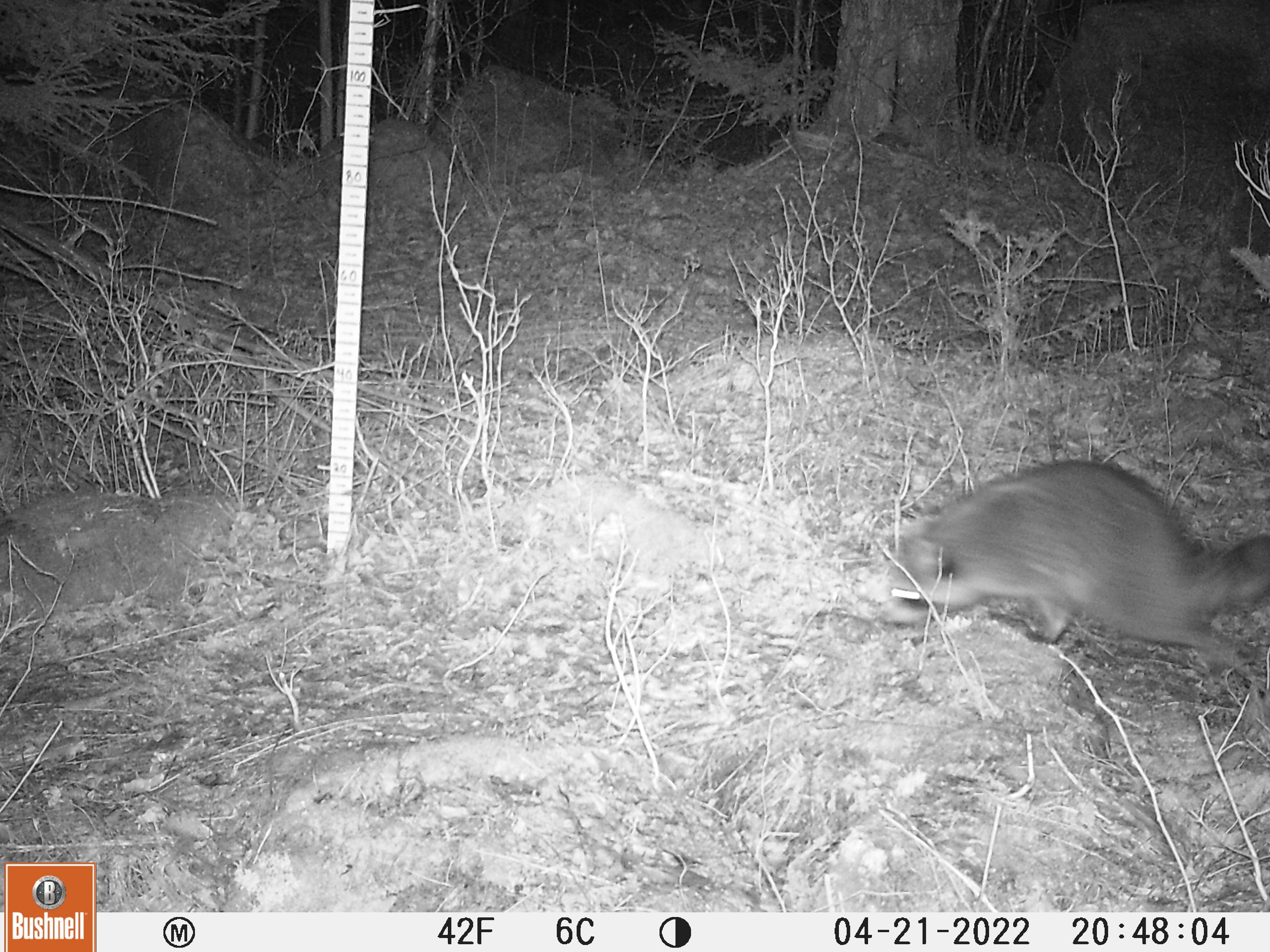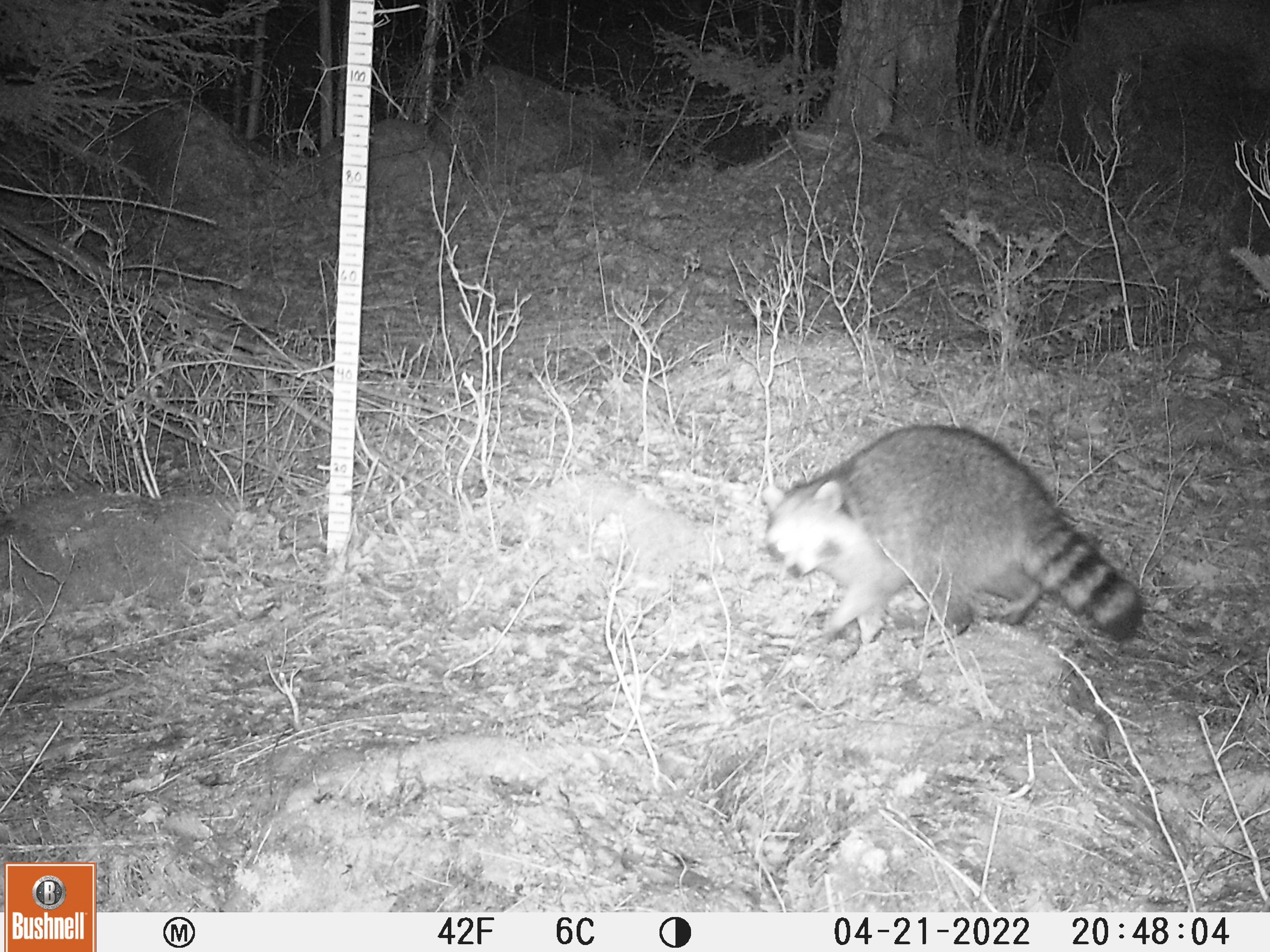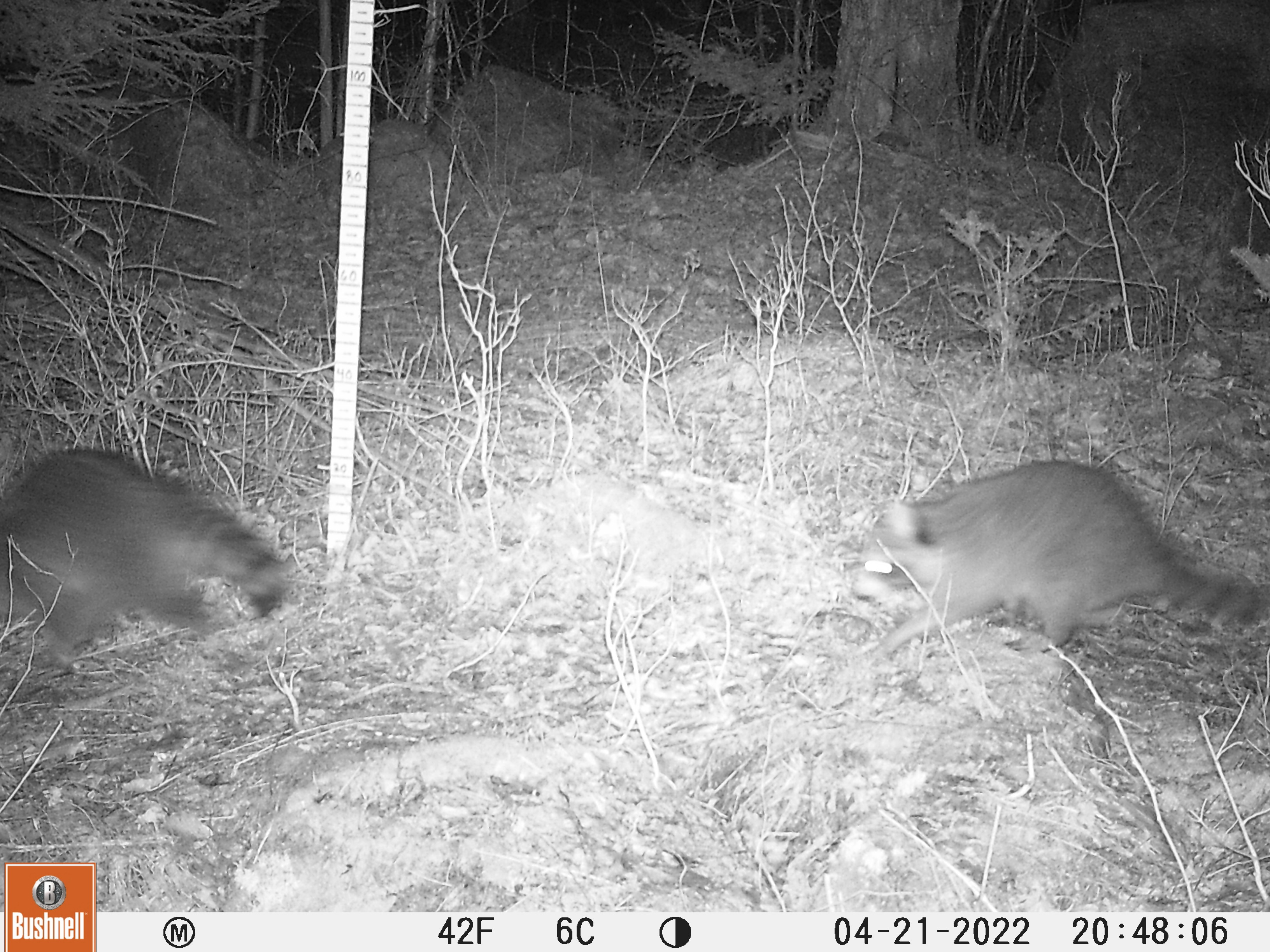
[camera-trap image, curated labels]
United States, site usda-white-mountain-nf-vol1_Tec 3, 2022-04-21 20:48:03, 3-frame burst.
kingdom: Animalia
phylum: Chordata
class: Mammalia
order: Carnivora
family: Procyonidae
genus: Procyon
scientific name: Procyon lotor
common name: raccoon